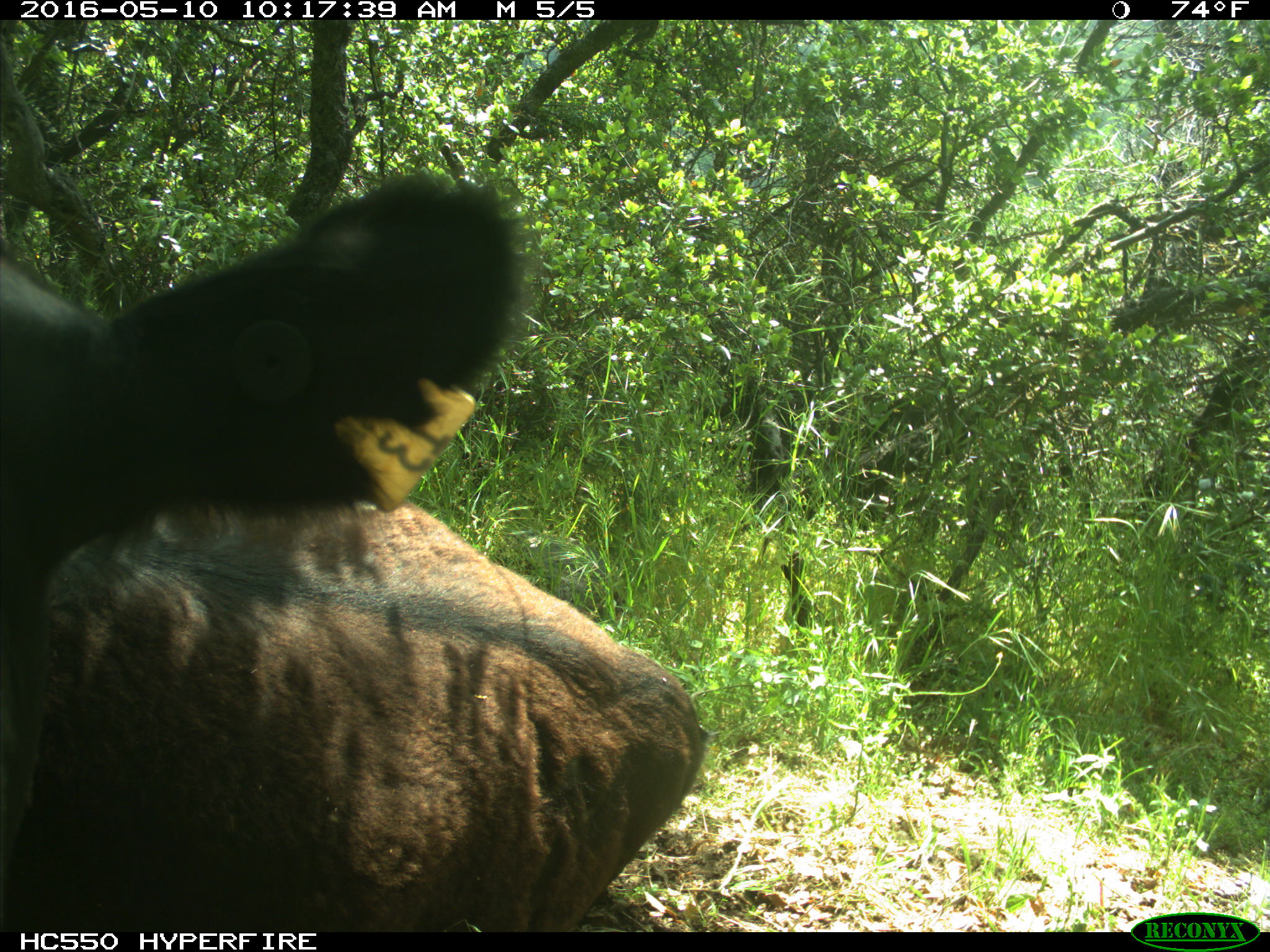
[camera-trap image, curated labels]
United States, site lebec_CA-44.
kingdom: Animalia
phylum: Chordata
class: Mammalia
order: Artiodactyla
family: Bovidae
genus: Bos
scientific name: Bos taurus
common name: domestic cow